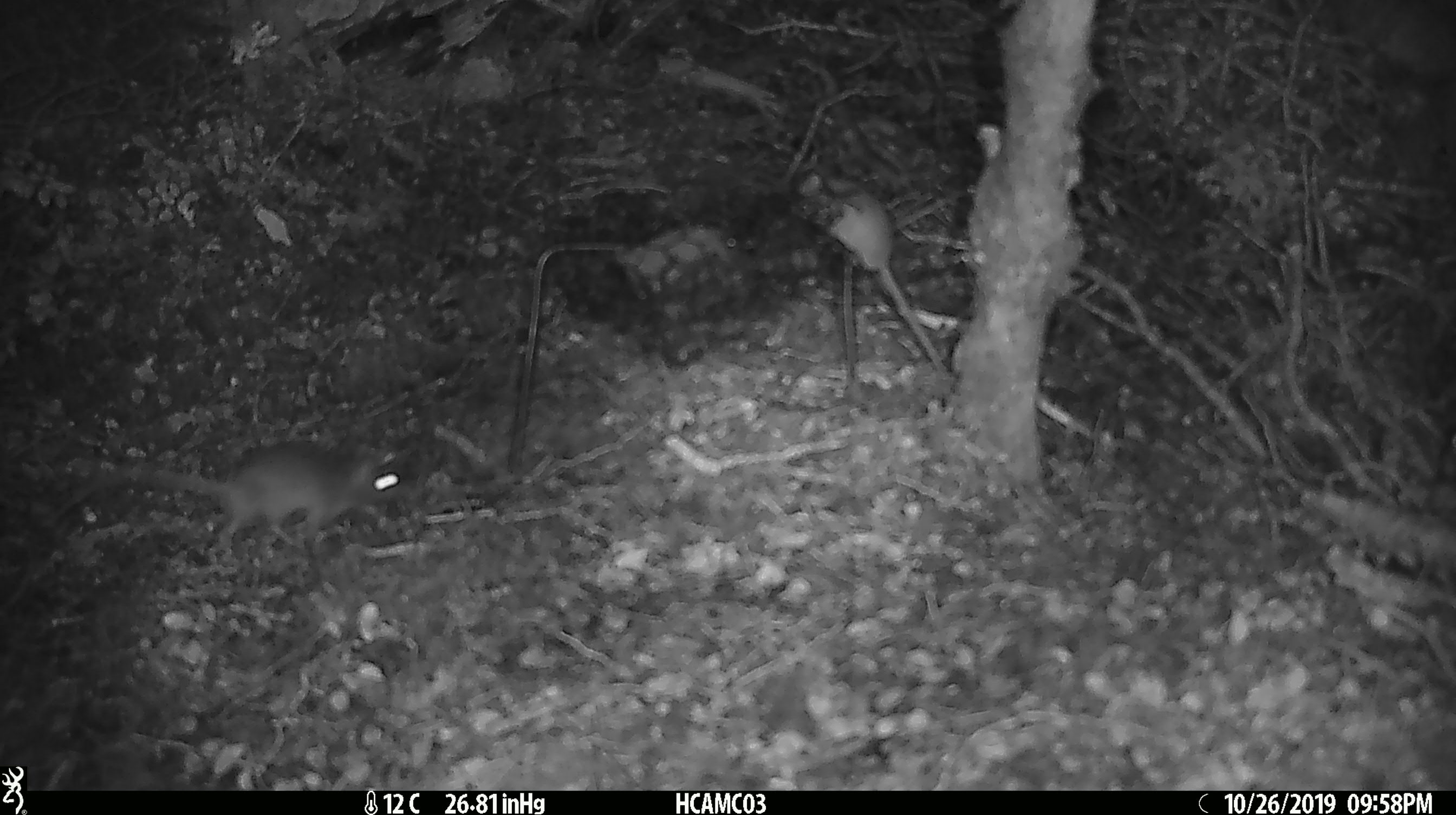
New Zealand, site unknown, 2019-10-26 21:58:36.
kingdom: Animalia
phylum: Chordata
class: Mammalia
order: Rodentia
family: Muridae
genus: Mus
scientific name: Mus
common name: mouse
Mouse (Mus).